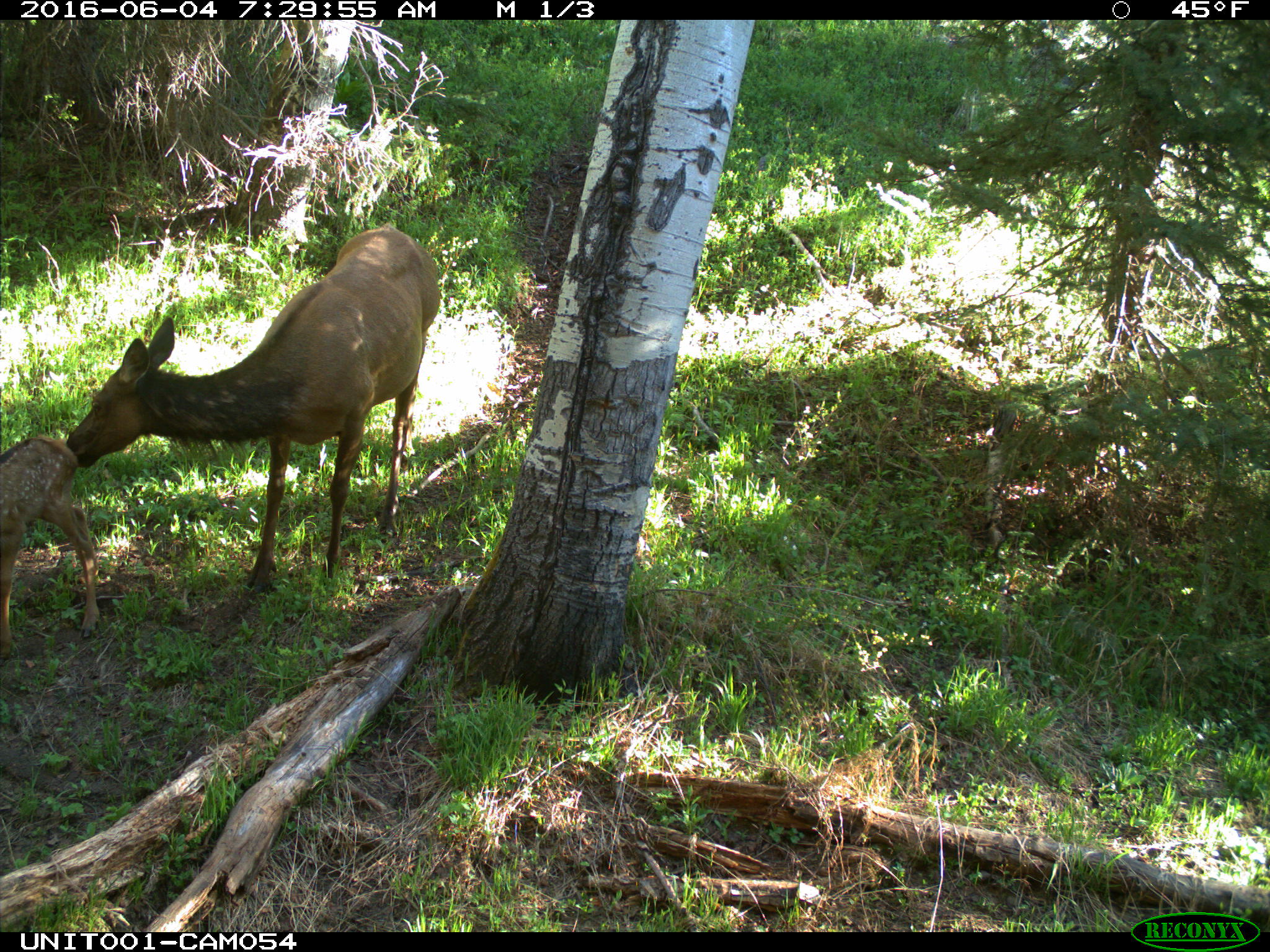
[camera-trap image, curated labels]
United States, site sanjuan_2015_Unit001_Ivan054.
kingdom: Animalia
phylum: Chordata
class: Mammalia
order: Artiodactyla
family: Cervidae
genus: Cervus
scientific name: Cervus elaphus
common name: red deer